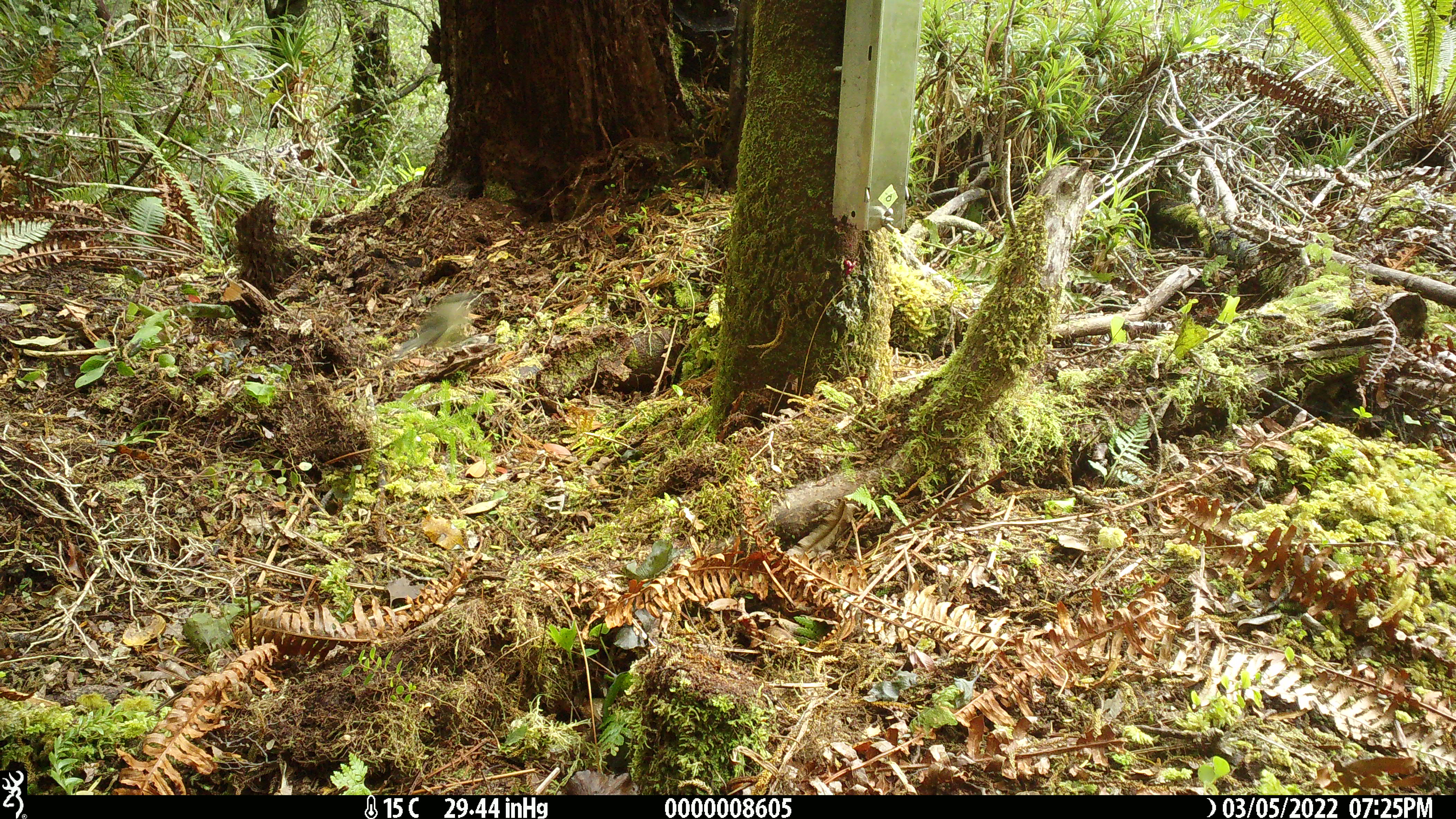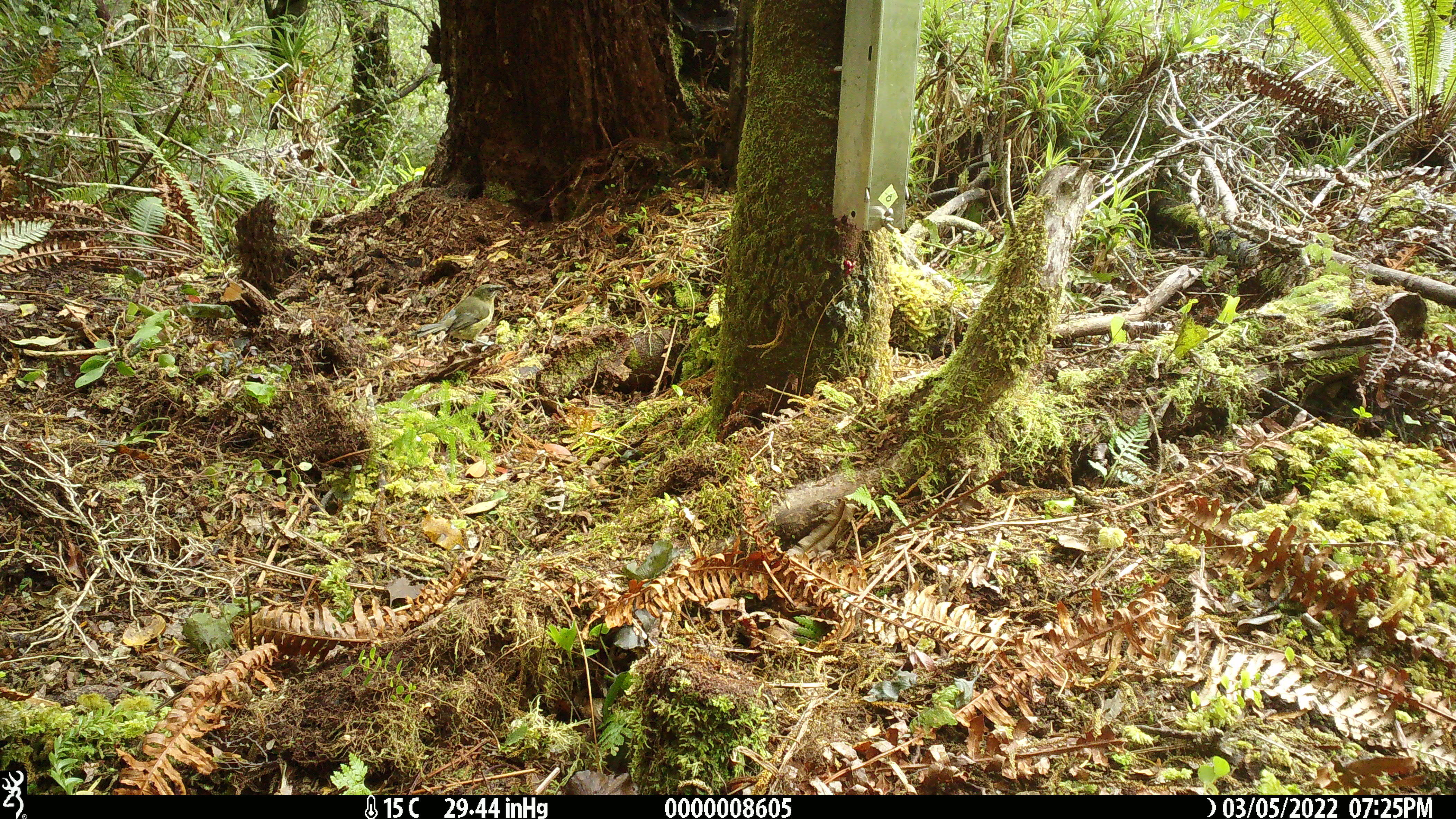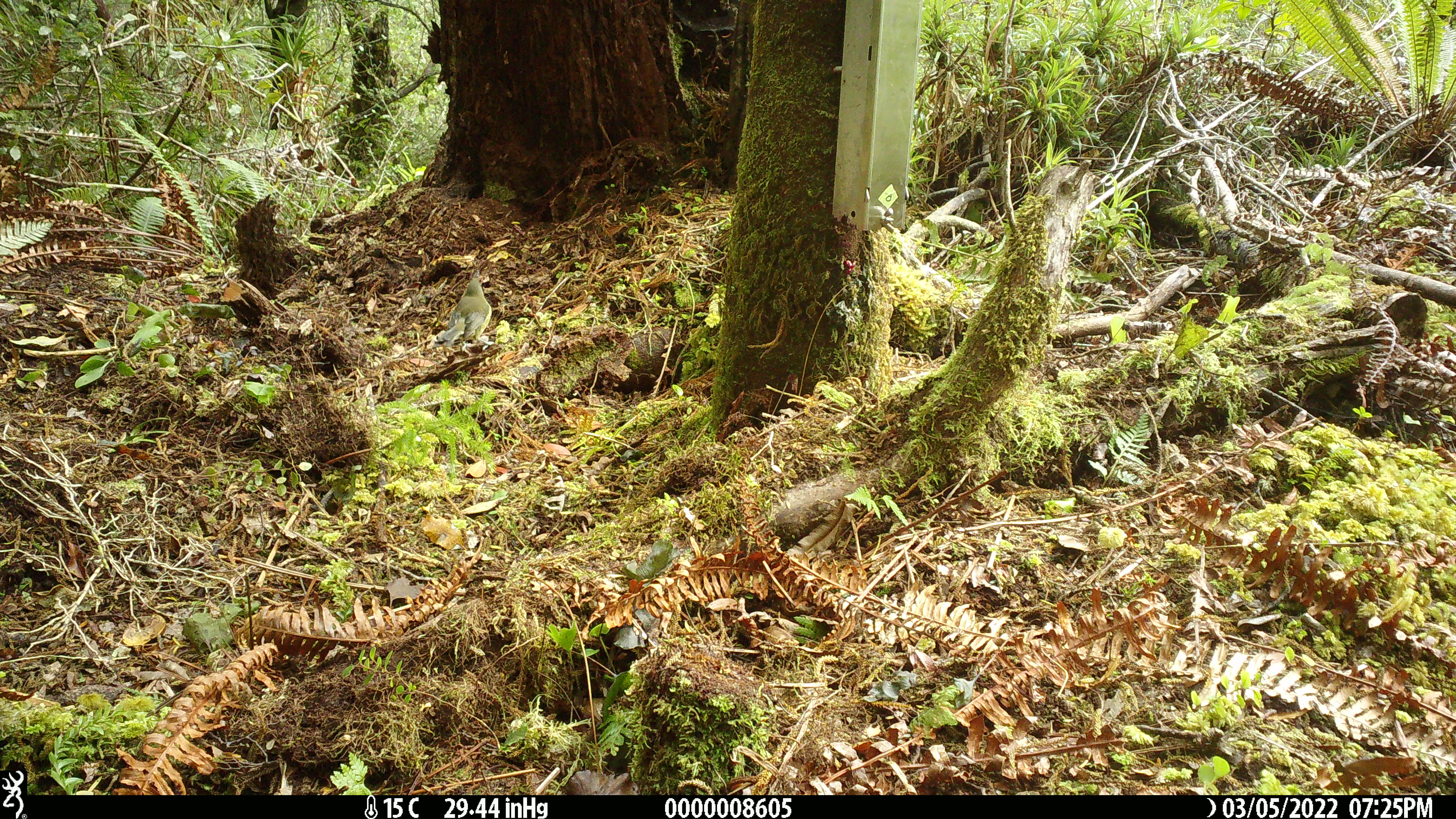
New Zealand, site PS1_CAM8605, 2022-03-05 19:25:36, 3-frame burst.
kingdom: Animalia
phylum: Chordata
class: Aves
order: Passeriformes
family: Meliphagidae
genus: Anthornis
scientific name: Anthornis melanura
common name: new zealand bellbird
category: bellbird